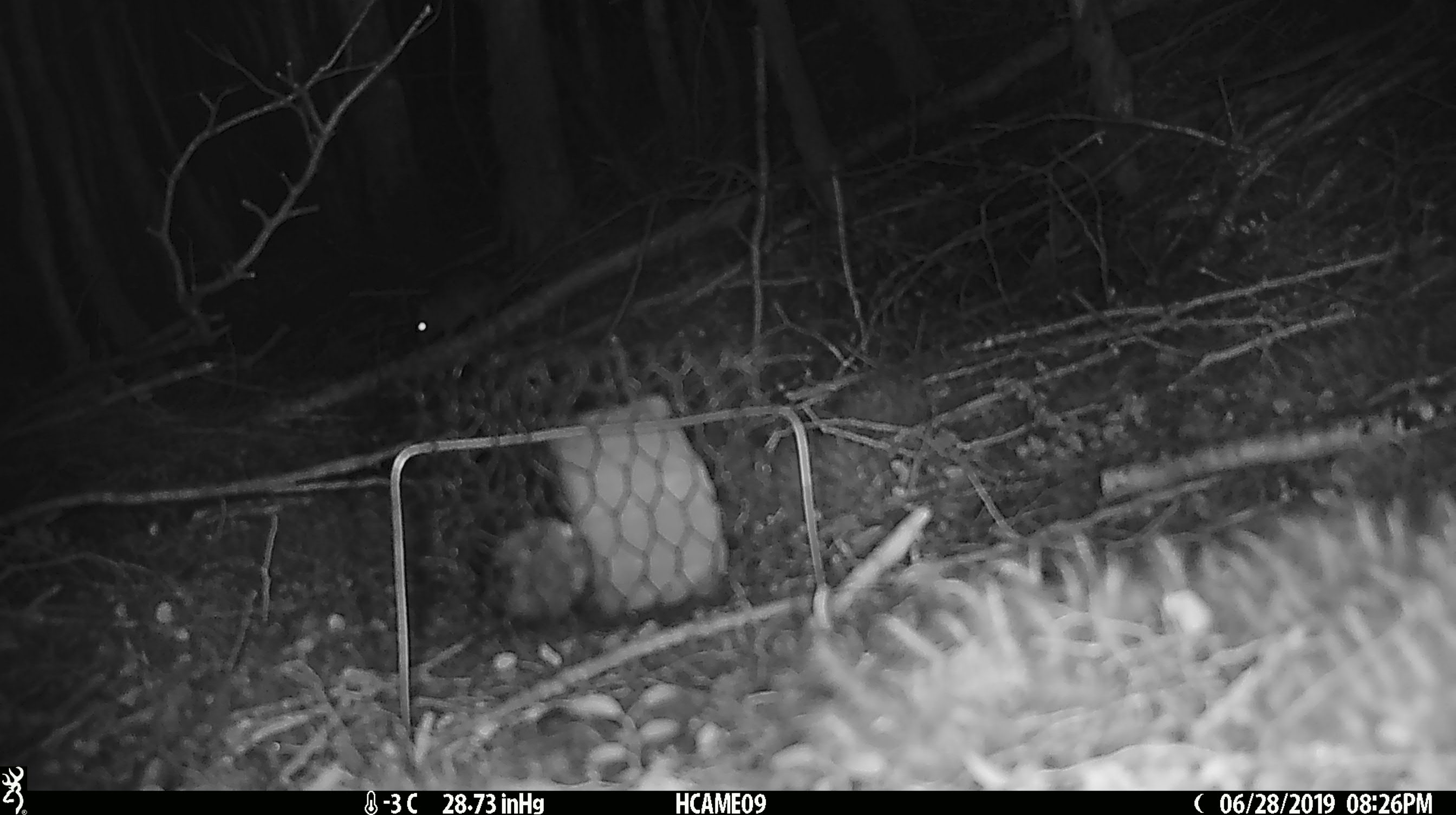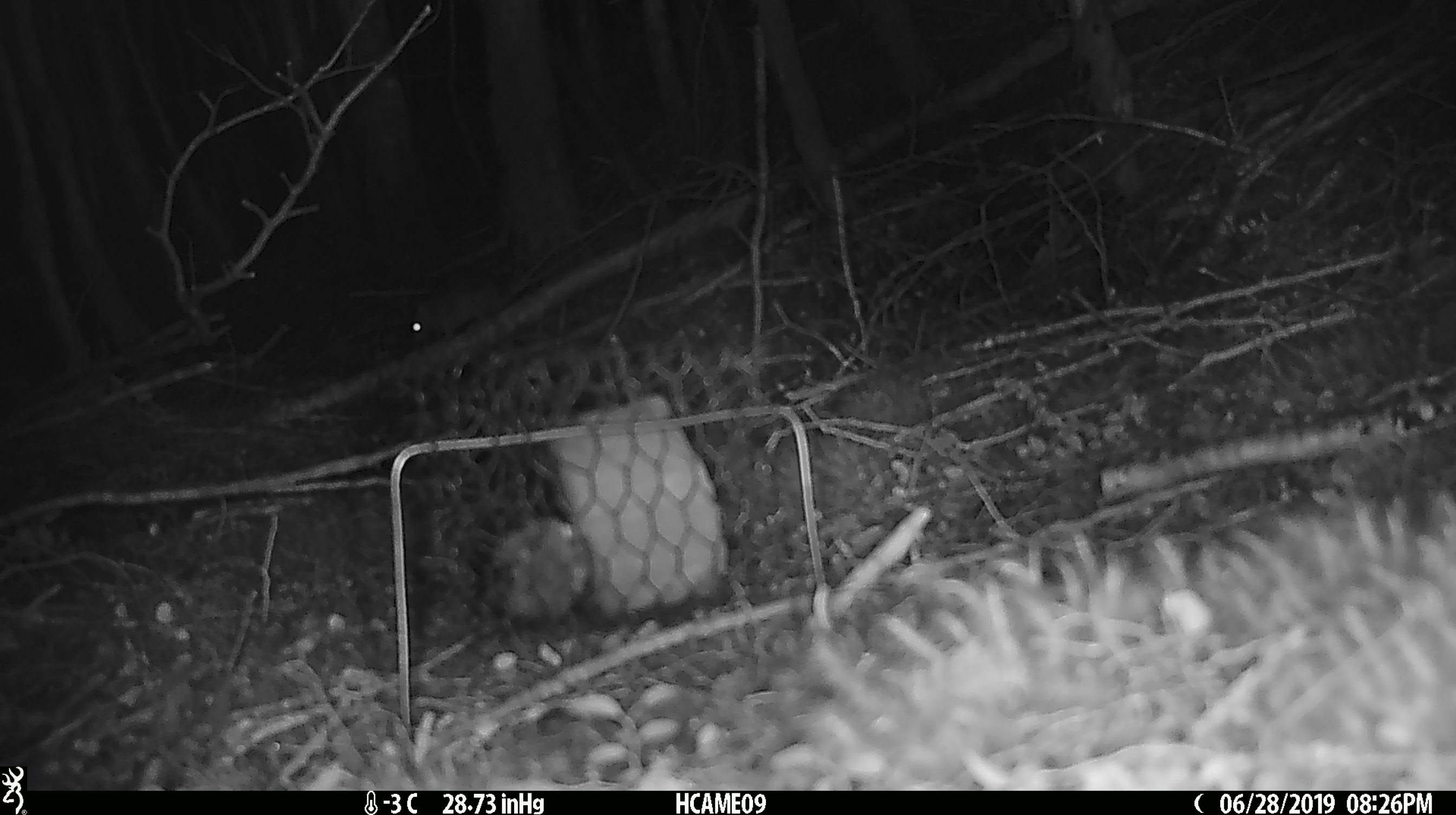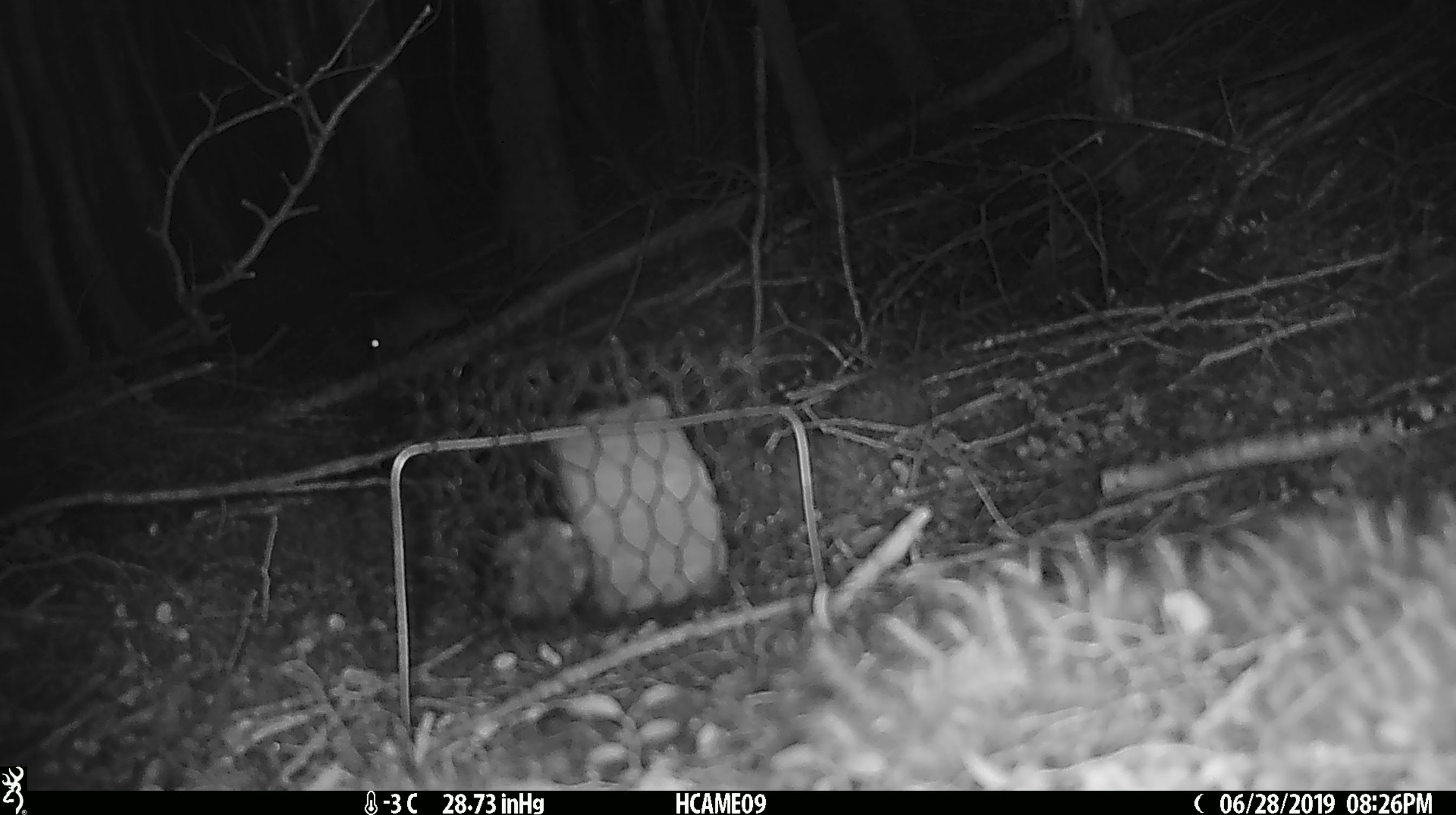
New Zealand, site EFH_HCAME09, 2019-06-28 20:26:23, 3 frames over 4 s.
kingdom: Animalia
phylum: Chordata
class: Mammalia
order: Rodentia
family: Muridae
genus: Mus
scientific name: Mus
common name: mouse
Mouse (Mus).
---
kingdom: Animalia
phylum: Chordata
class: Mammalia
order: Rodentia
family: Muridae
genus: Rattus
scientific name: Rattus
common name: rat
Rat (Rattus).